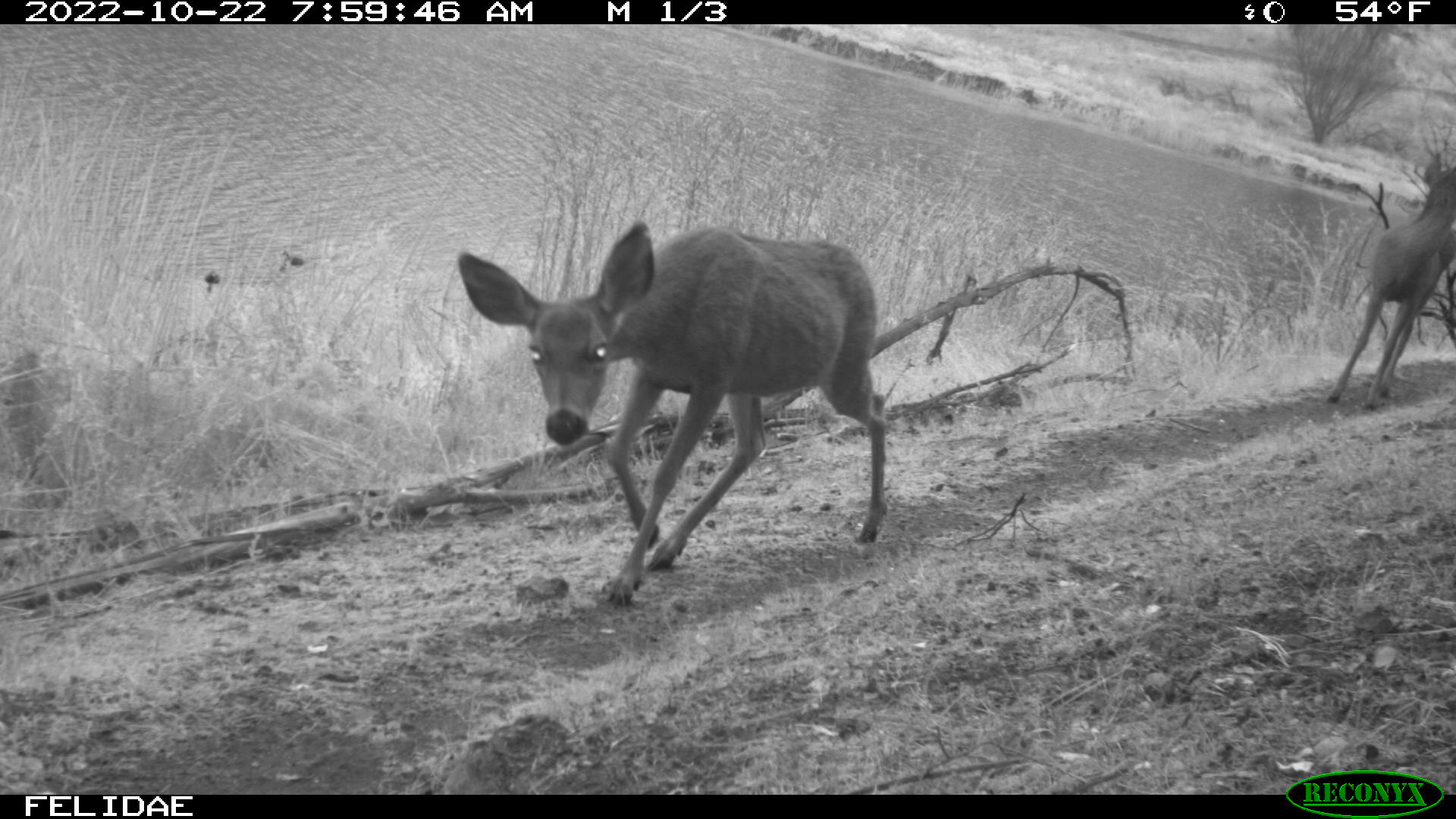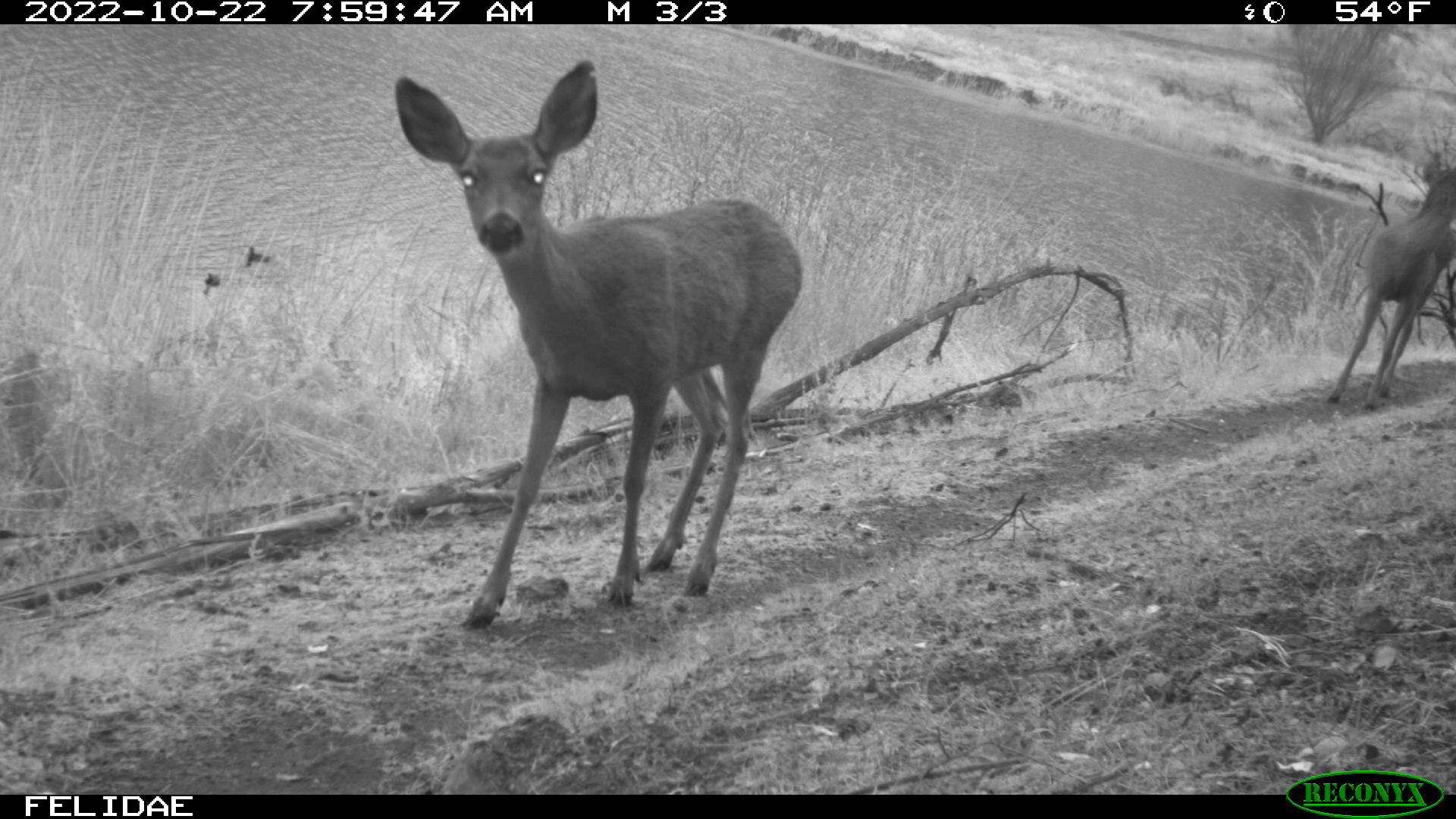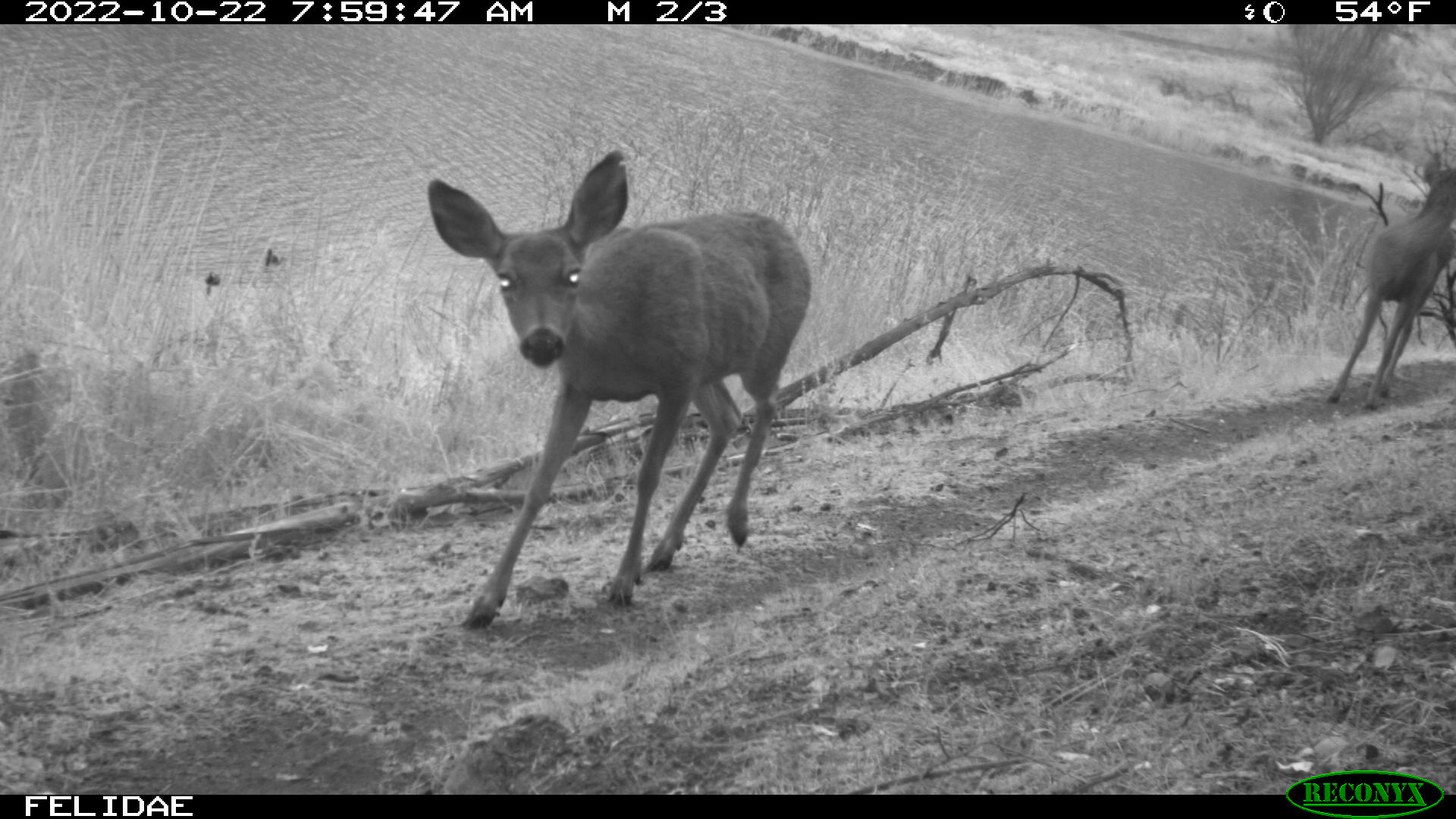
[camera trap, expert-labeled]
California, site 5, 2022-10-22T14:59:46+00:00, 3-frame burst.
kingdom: Animalia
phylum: Chordata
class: Mammalia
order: Artiodactyla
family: Cervidae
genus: Odocoileus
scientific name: Odocoileus hemionus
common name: mule deer